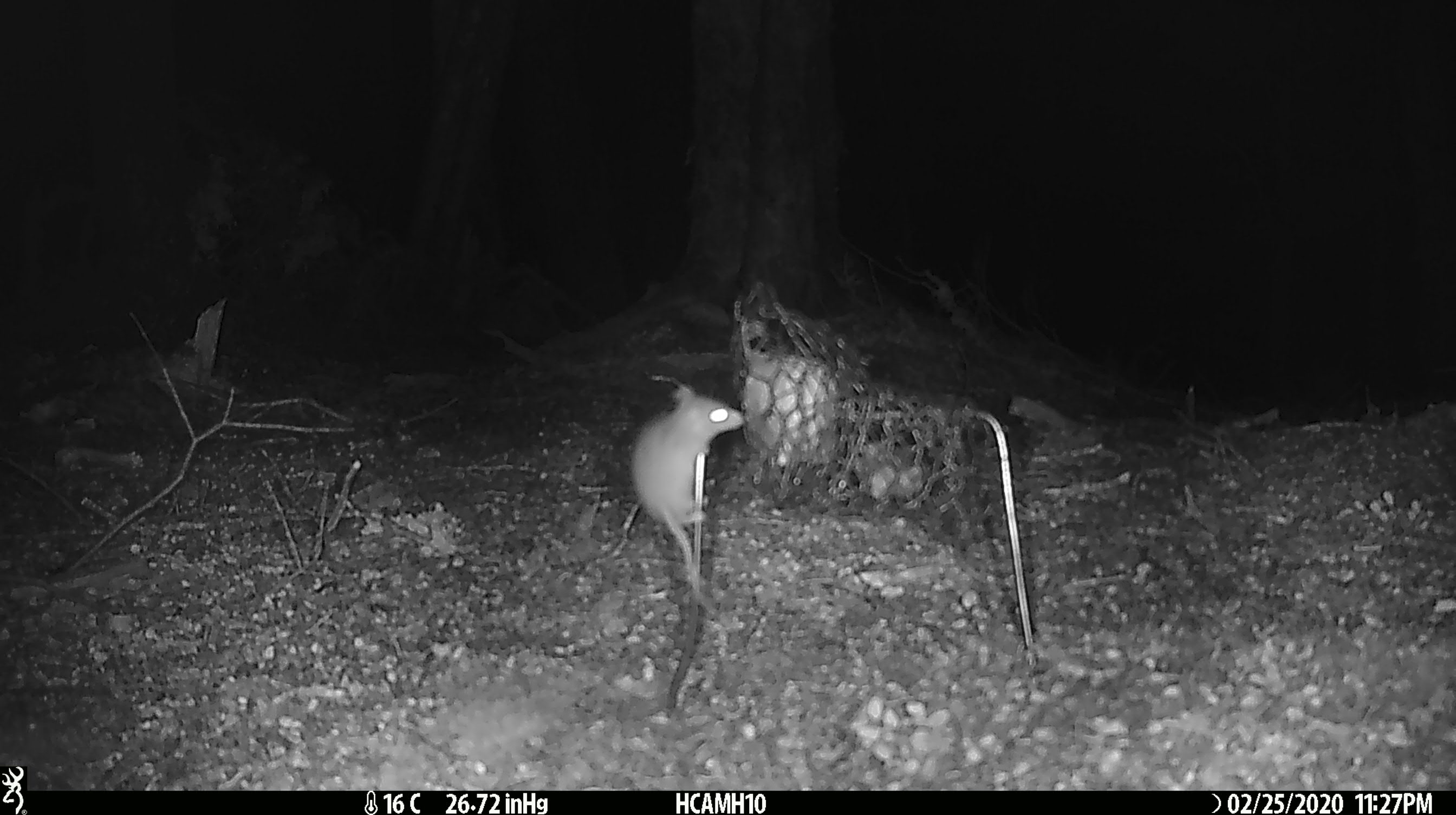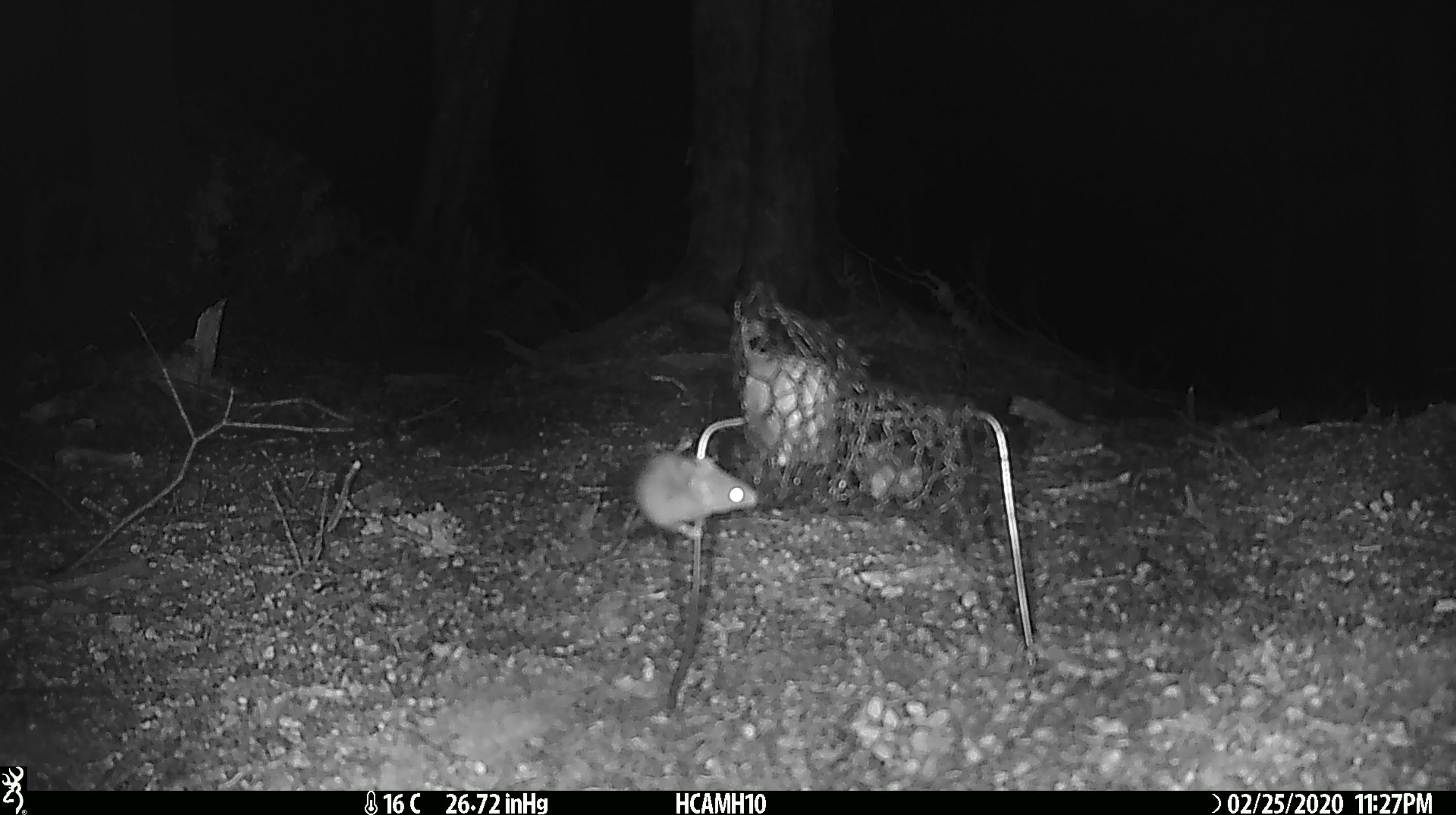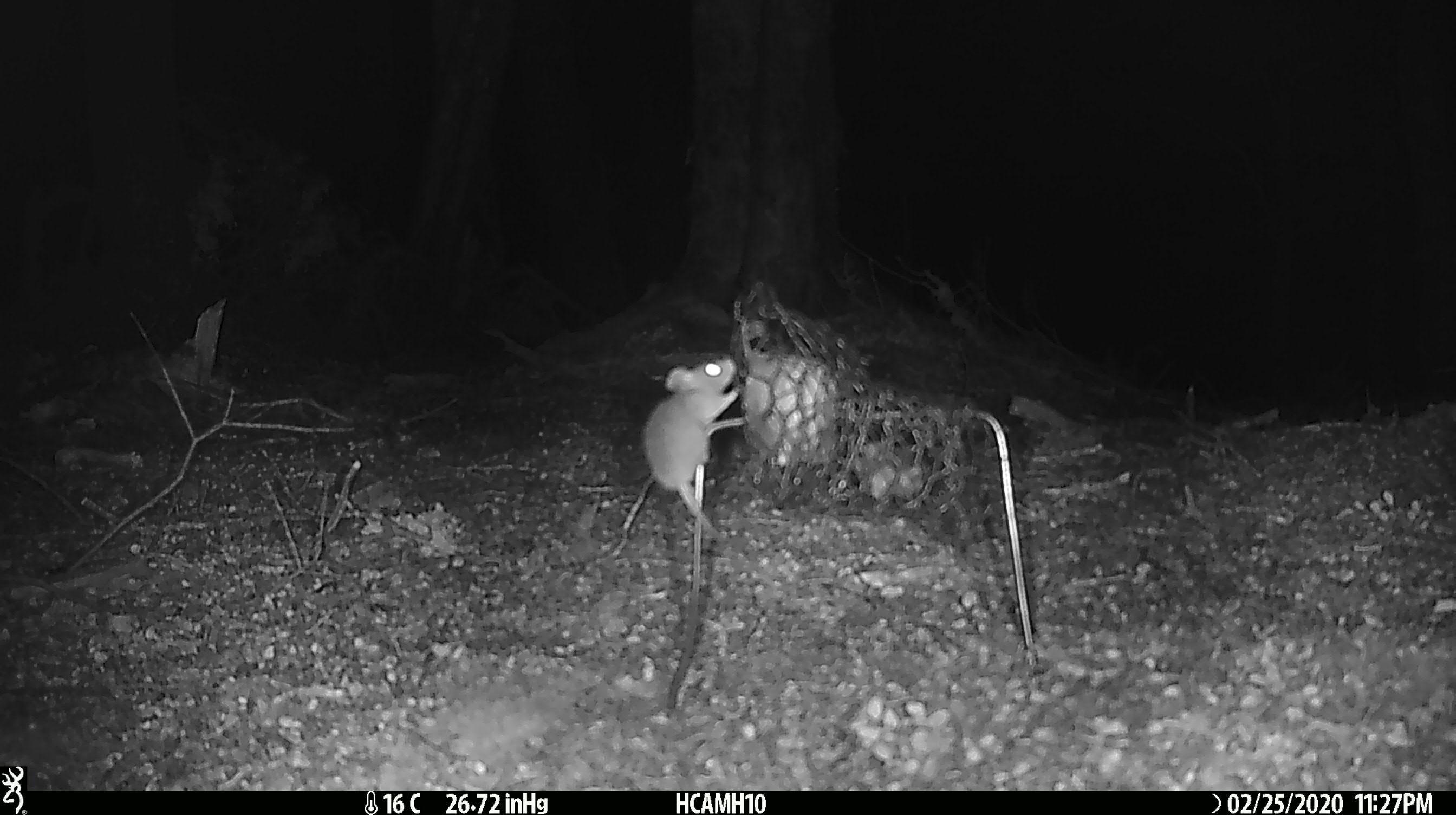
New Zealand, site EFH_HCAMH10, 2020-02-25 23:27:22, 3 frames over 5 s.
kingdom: Animalia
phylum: Chordata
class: Mammalia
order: Rodentia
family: Muridae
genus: Mus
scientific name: Mus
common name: mouse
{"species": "mouse (Mus)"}